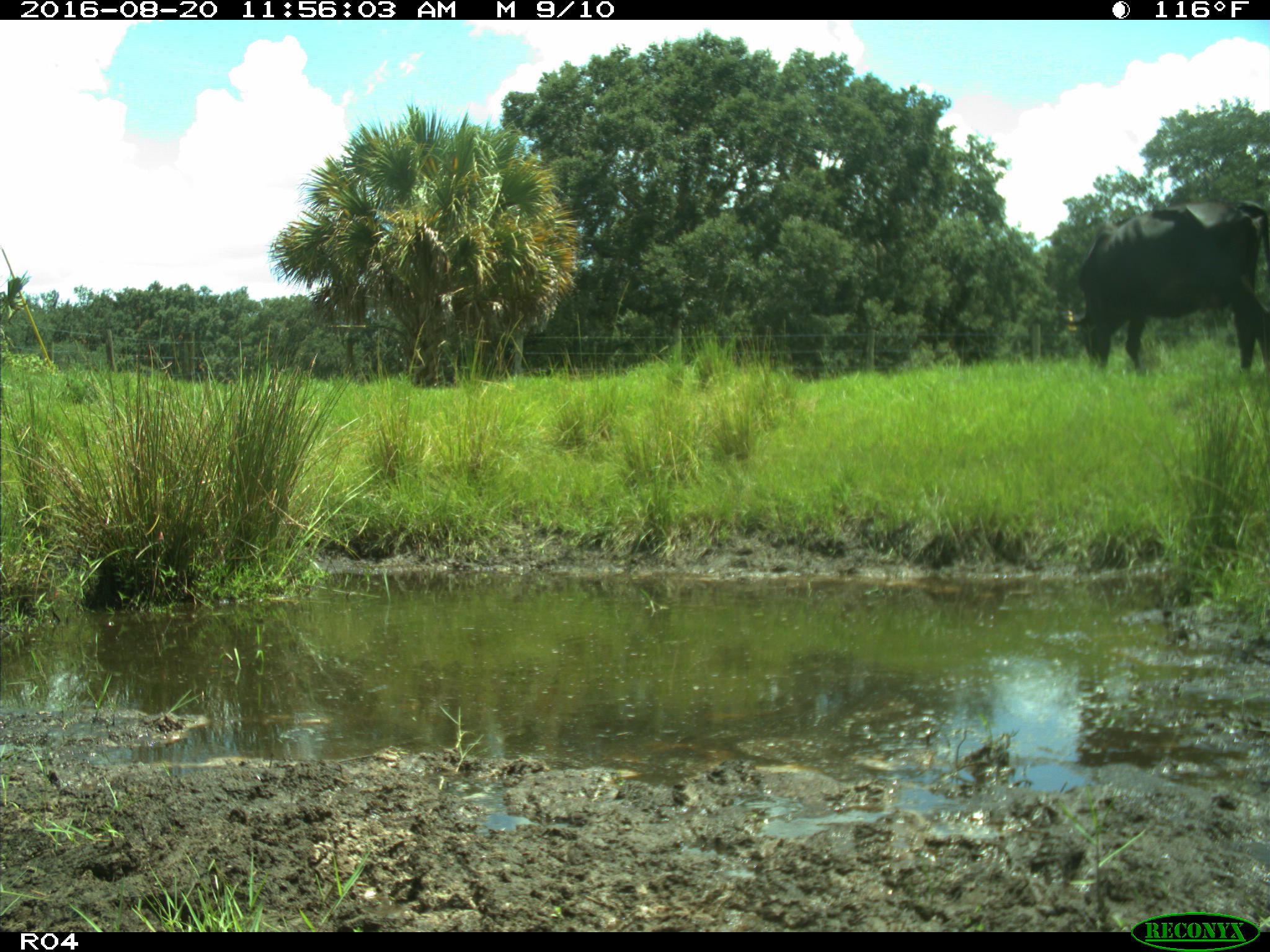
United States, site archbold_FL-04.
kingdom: Animalia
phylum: Chordata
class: Mammalia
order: Artiodactyla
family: Bovidae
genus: Bos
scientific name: Bos taurus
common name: domestic cow